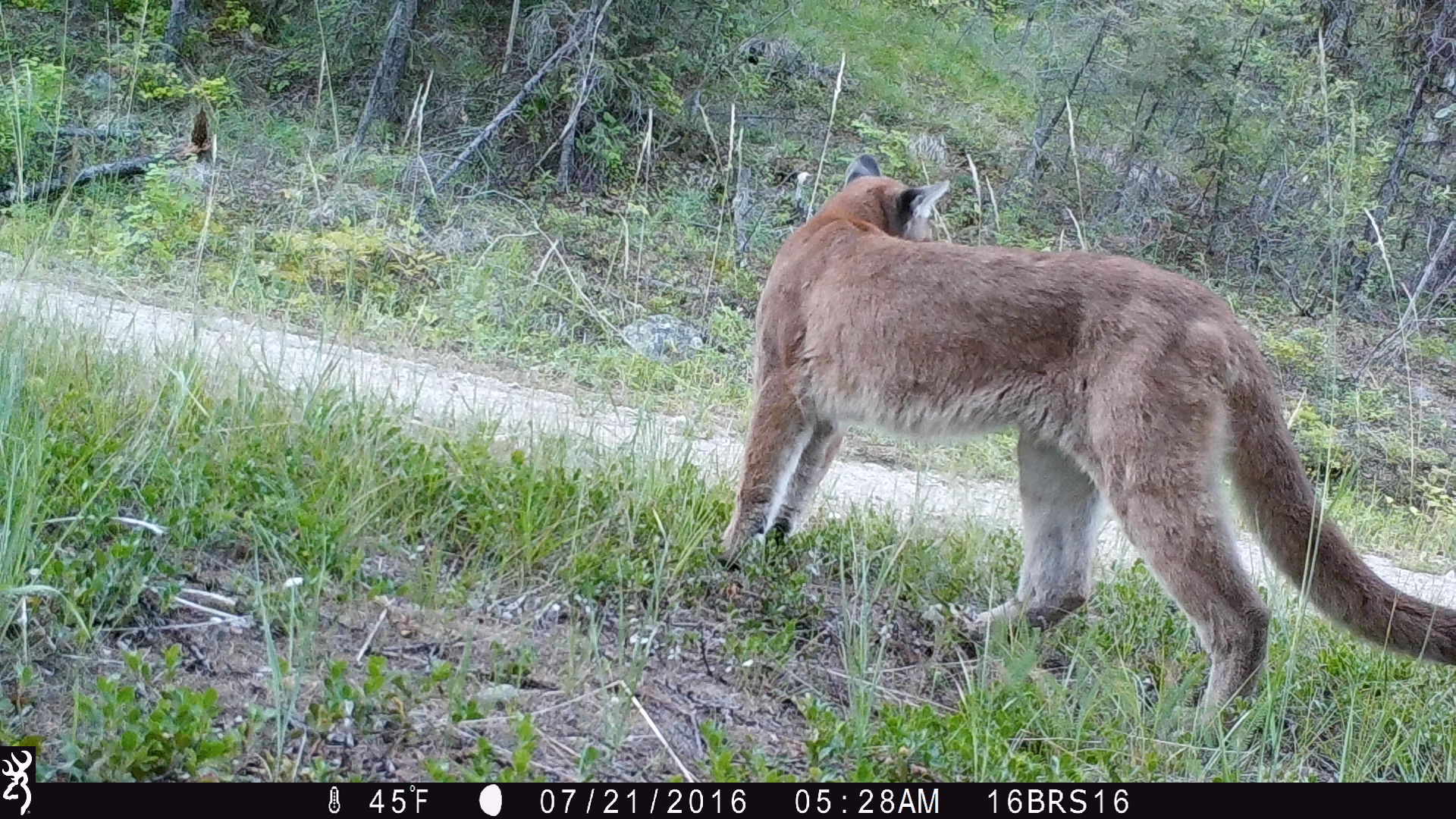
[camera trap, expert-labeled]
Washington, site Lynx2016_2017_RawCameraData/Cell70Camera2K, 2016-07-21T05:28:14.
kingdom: Animalia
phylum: Chordata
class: Mammalia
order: Carnivora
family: Felidae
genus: Puma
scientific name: Puma concolor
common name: mountain lion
Puma concolor (mountain lion). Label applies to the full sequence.